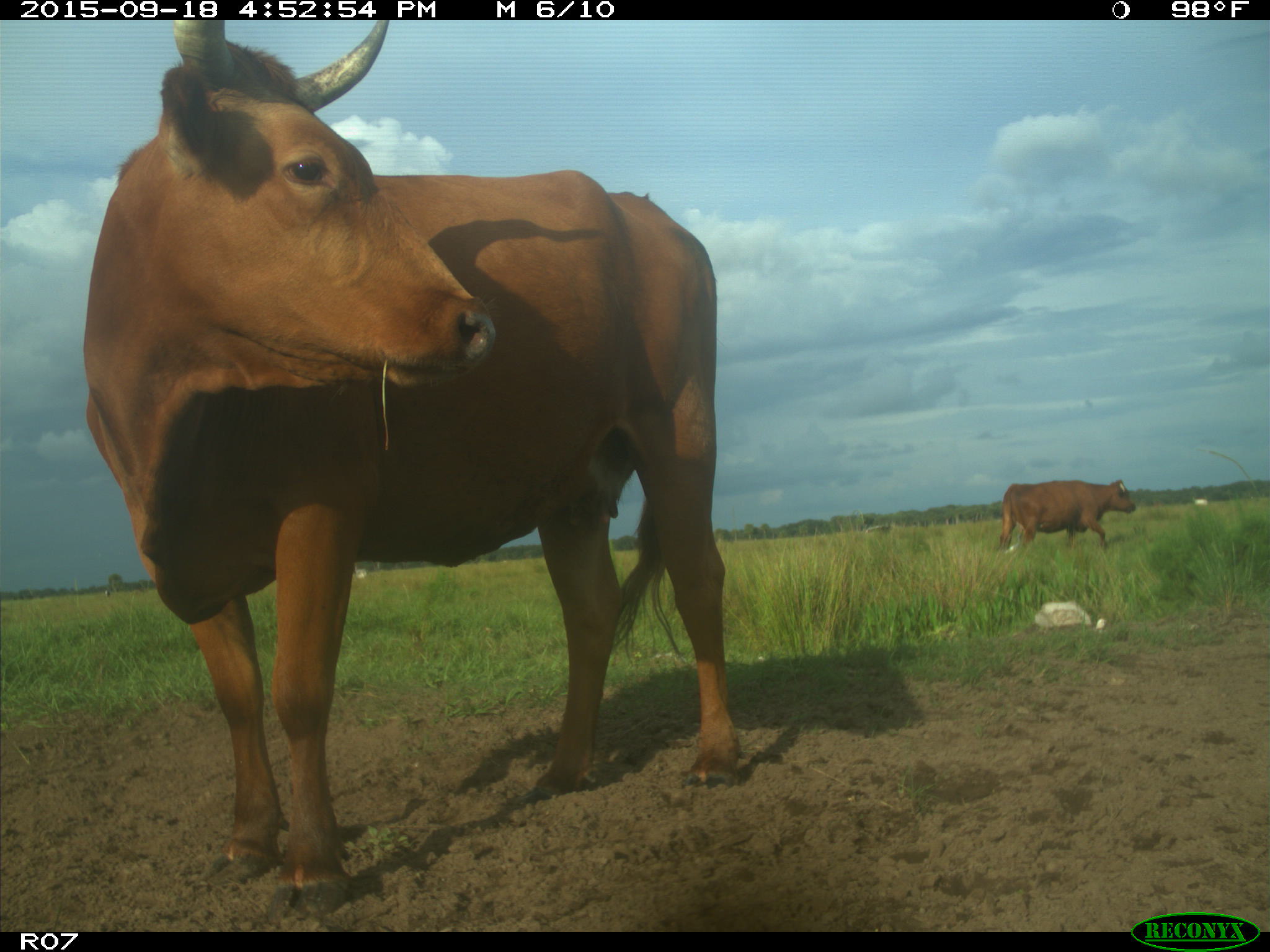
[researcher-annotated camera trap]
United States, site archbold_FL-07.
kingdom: Animalia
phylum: Chordata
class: Mammalia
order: Artiodactyla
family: Bovidae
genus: Bos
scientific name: Bos taurus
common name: domestic cow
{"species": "Bos taurus (domestic cow)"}